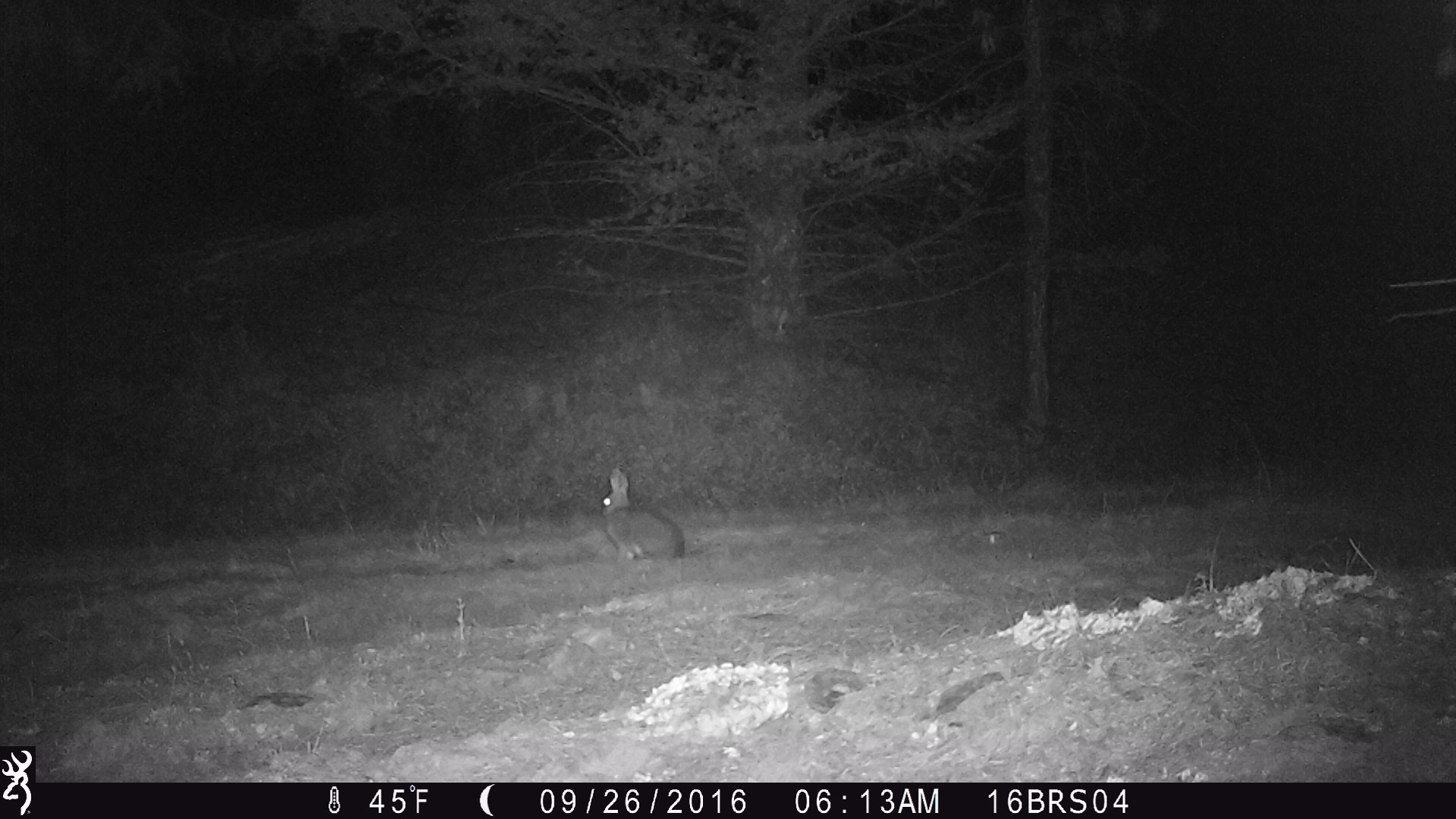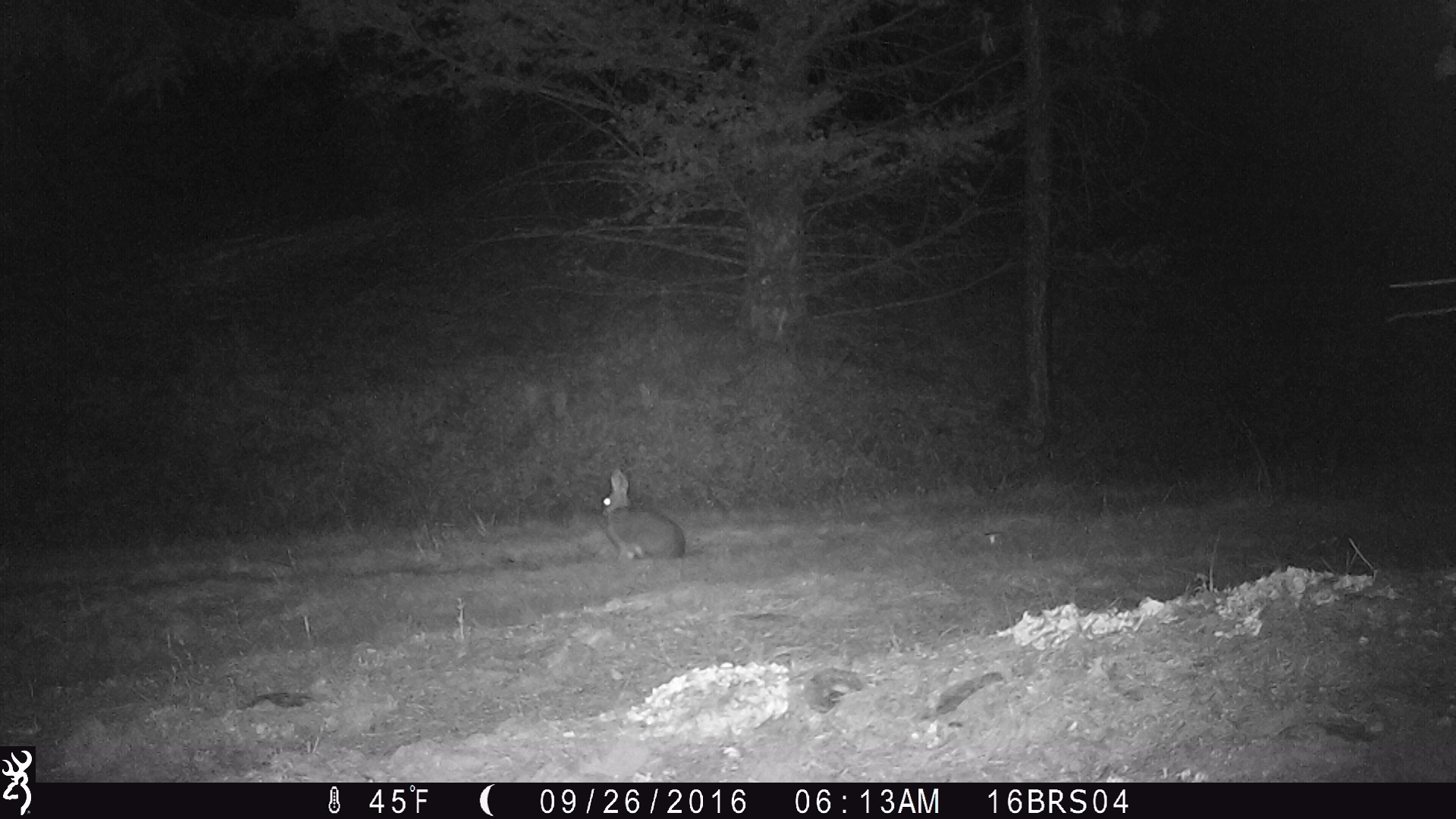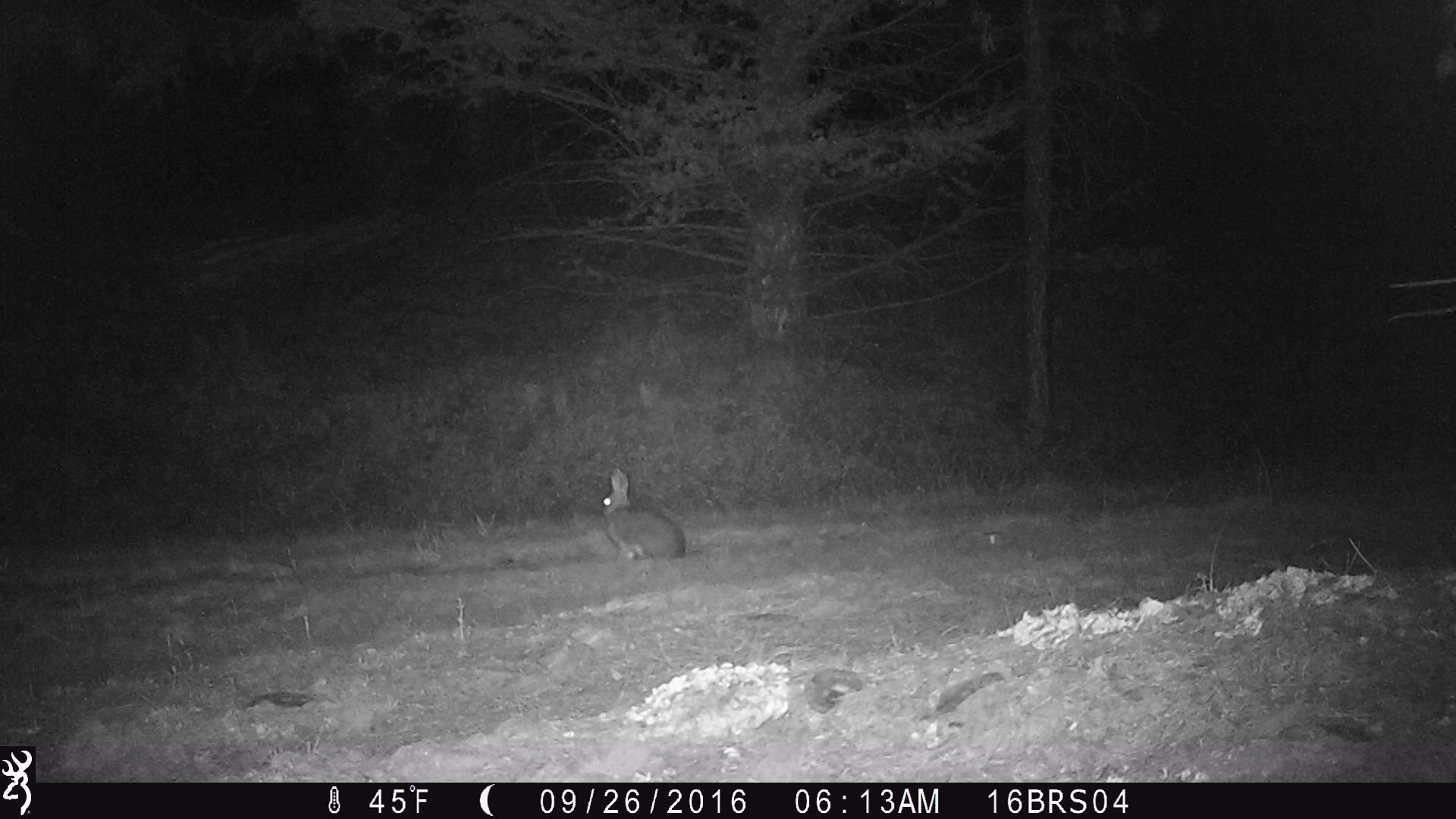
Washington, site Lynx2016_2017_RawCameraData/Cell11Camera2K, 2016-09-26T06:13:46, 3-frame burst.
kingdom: Animalia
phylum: Chordata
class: Mammalia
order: Lagomorpha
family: Leporidae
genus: Lepus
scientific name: Lepus americanus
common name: snowshoe hare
Lepus americanus (snowshoe hare). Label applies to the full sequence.